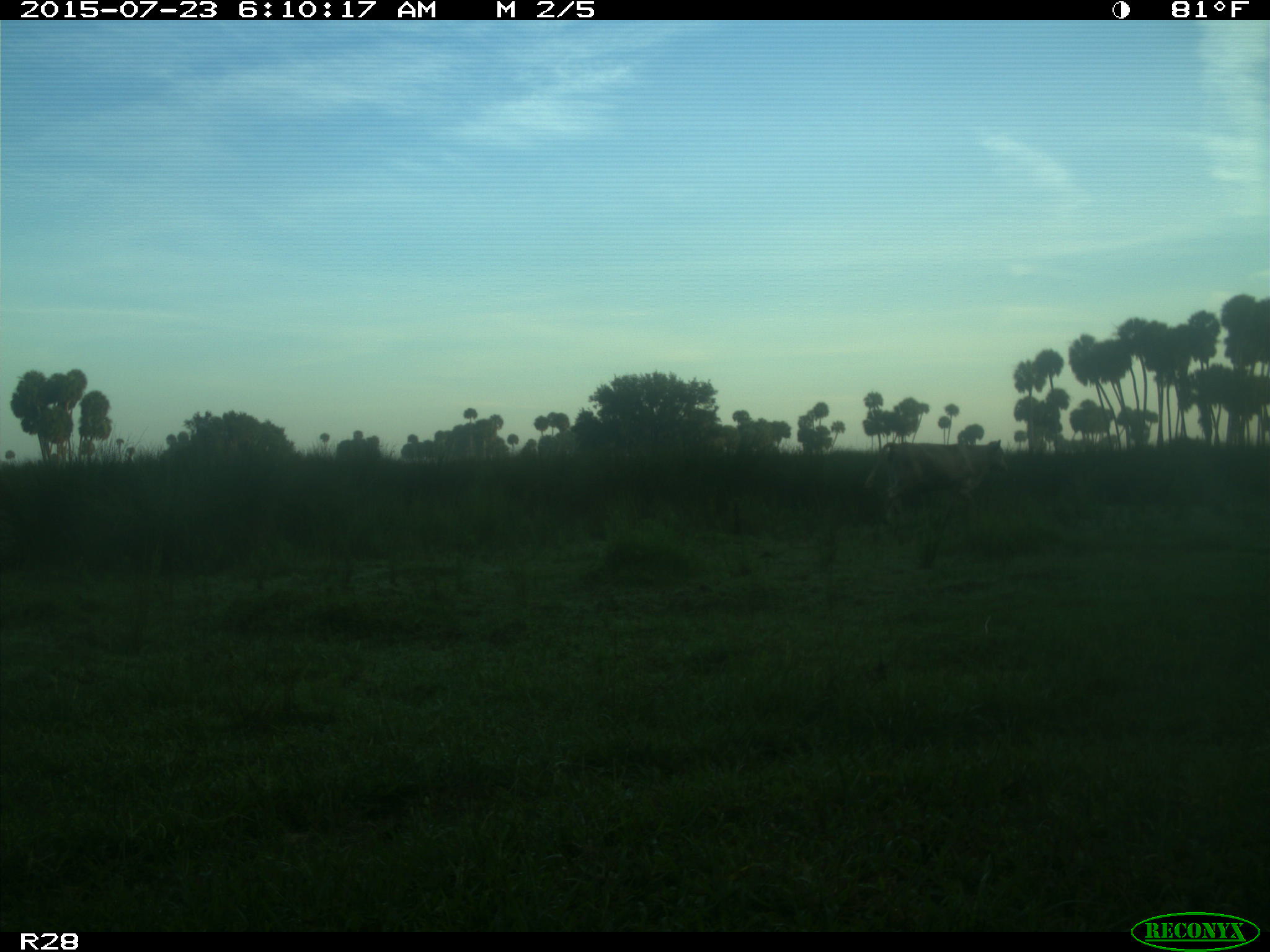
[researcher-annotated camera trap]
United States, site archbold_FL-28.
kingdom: Animalia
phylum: Chordata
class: Mammalia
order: Artiodactyla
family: Bovidae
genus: Bos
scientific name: Bos taurus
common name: domestic cow